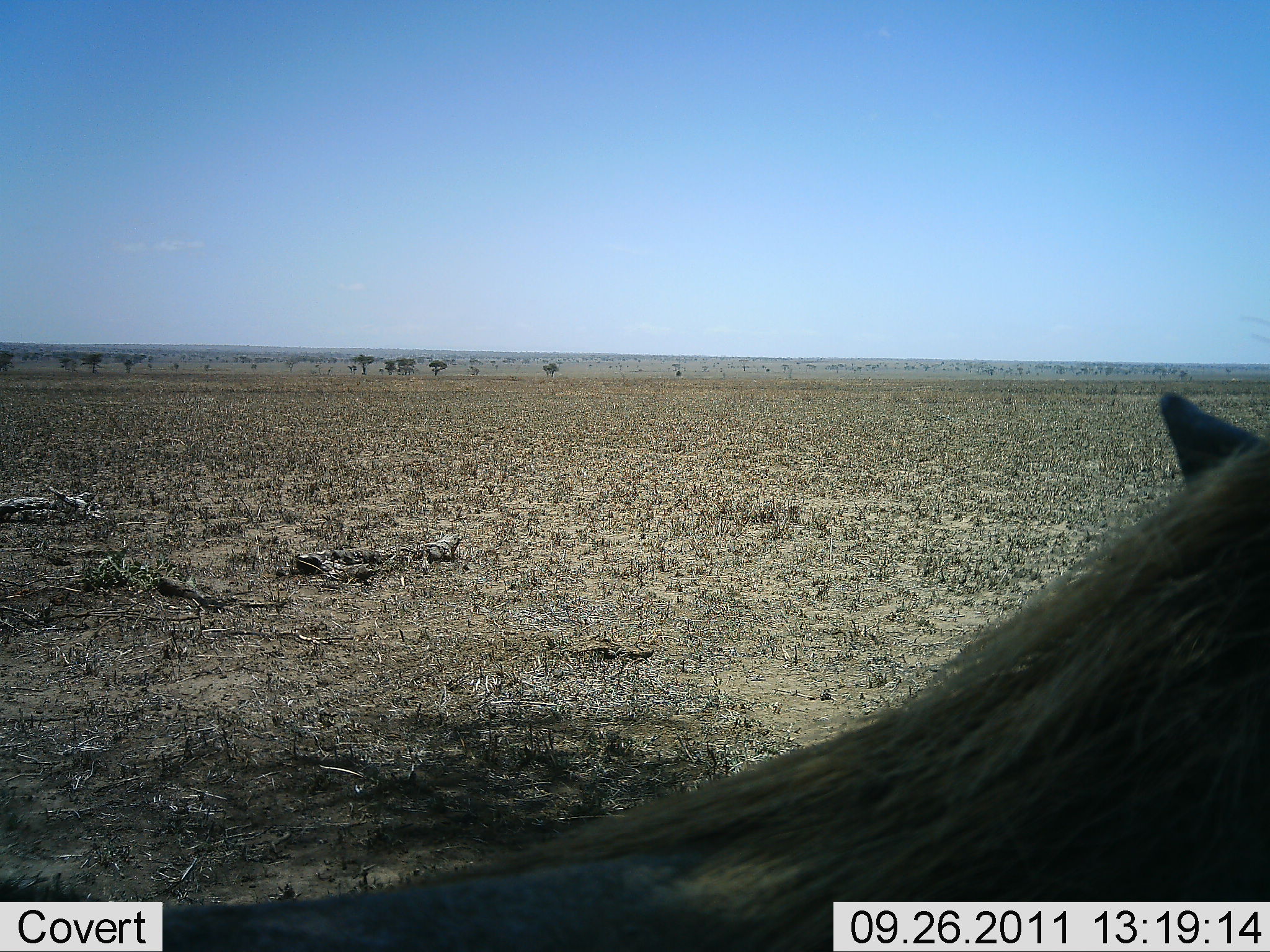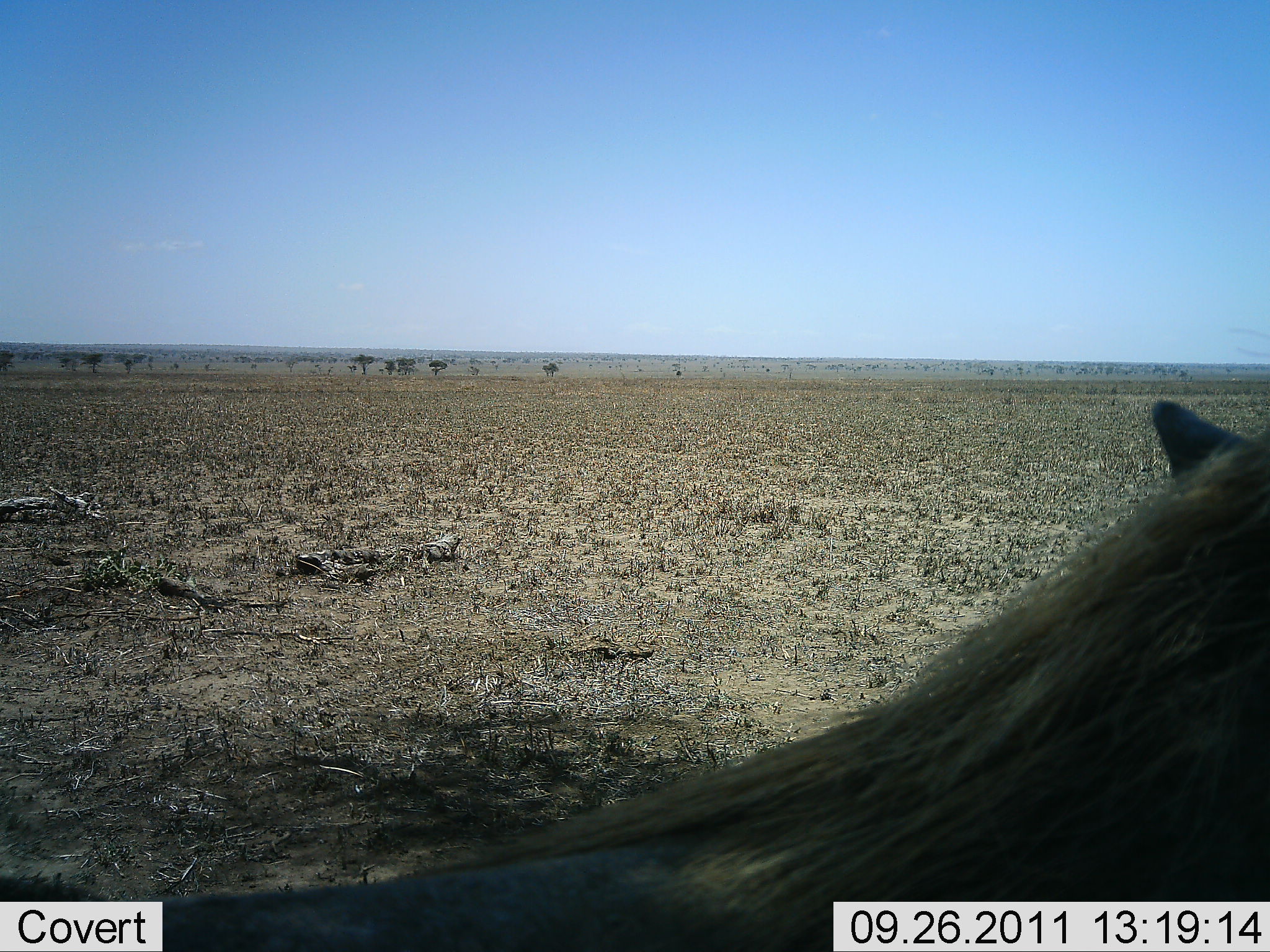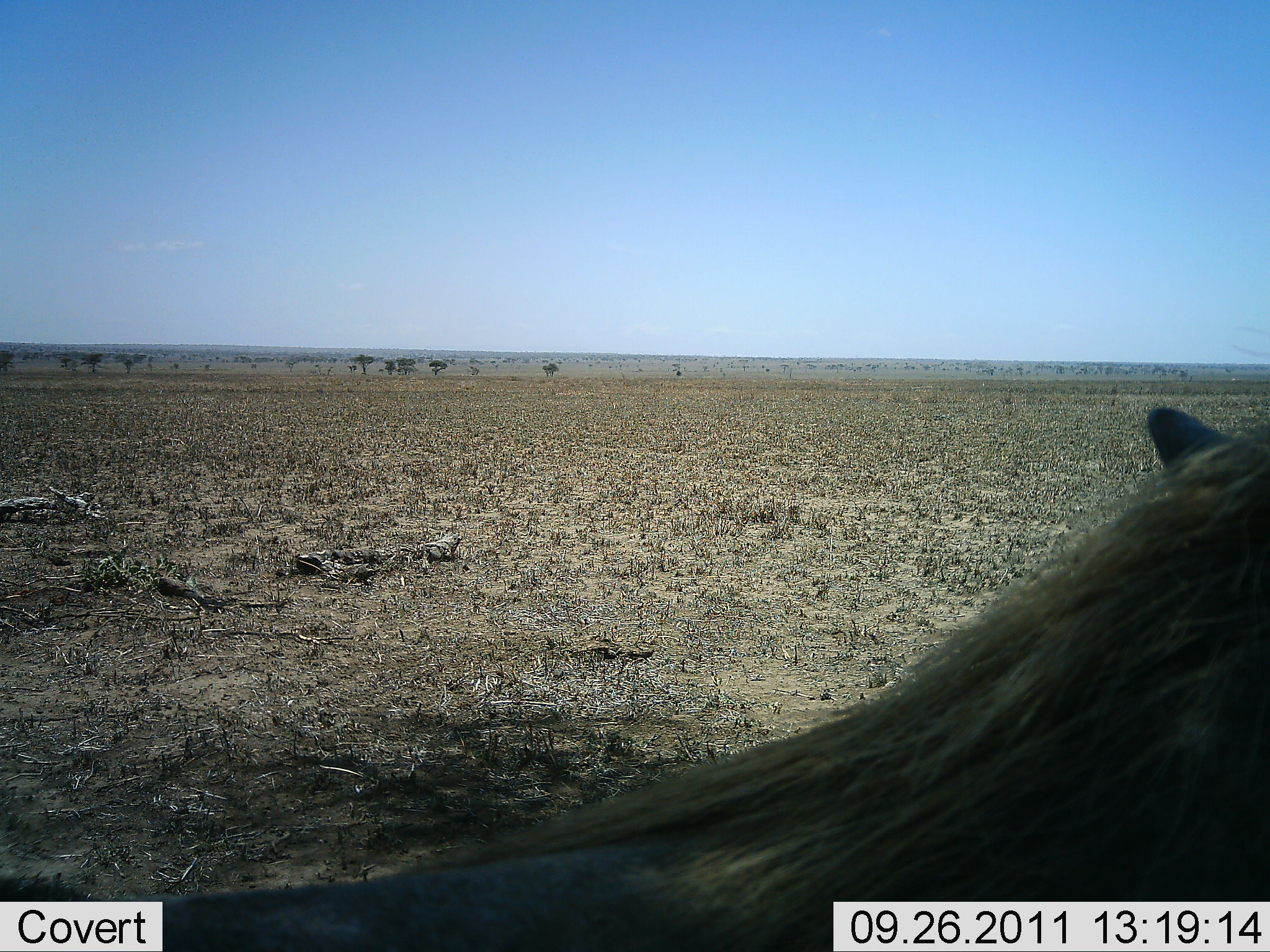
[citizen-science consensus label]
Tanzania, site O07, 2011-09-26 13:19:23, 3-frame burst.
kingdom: Animalia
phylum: Chordata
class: Mammalia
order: Artiodactyla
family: Bovidae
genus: Connochaetes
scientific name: Connochaetes taurinus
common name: blue wildebeest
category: wildebeest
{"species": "wildebeest (blue wildebeest) (Connochaetes taurinus)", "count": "1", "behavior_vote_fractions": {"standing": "100%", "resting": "0%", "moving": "0%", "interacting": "0%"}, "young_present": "0%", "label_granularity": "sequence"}